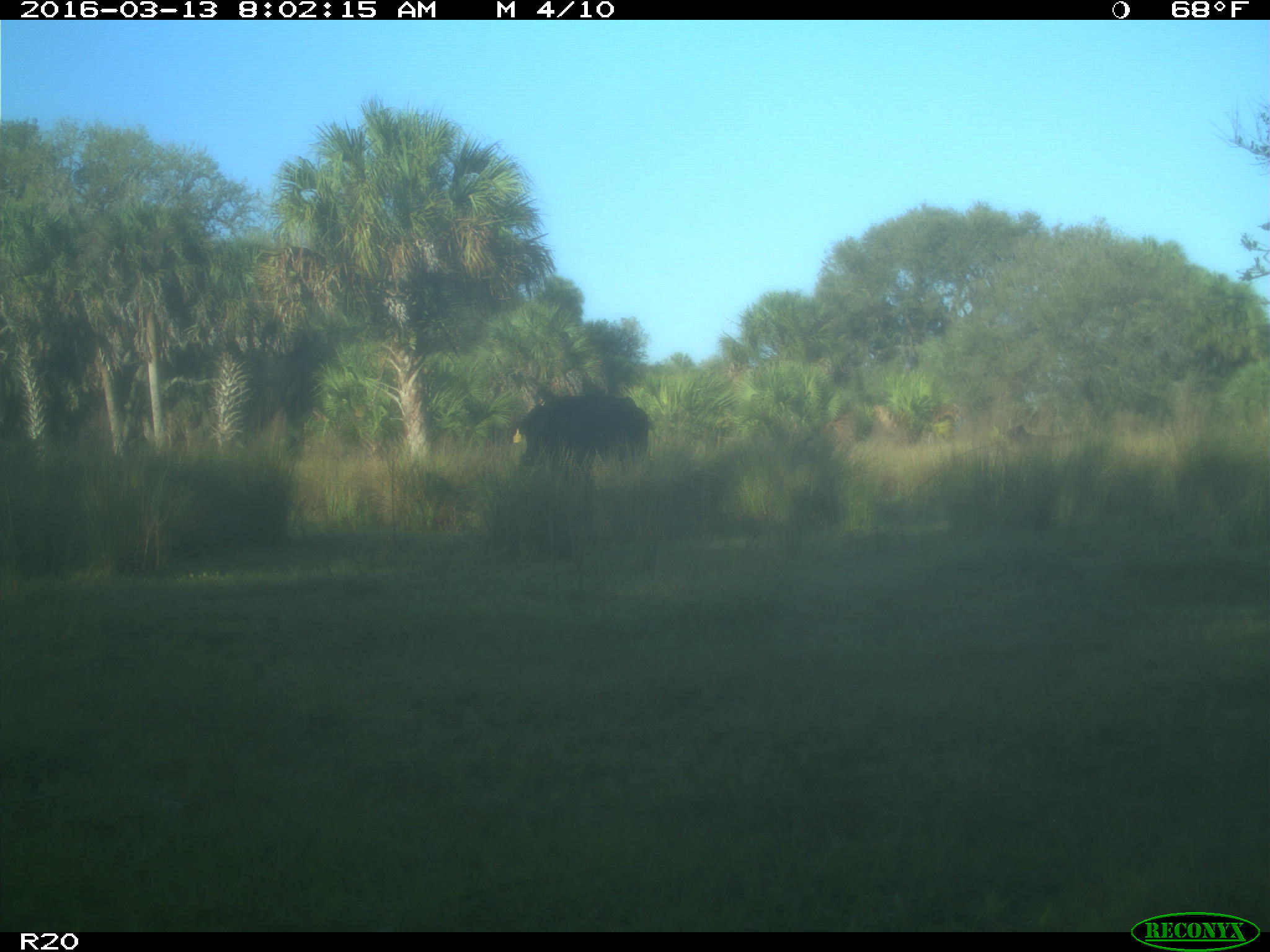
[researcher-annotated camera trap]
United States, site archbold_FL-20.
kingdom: Animalia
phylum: Chordata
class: Mammalia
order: Artiodactyla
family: Bovidae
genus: Bos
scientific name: Bos taurus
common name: domestic cow